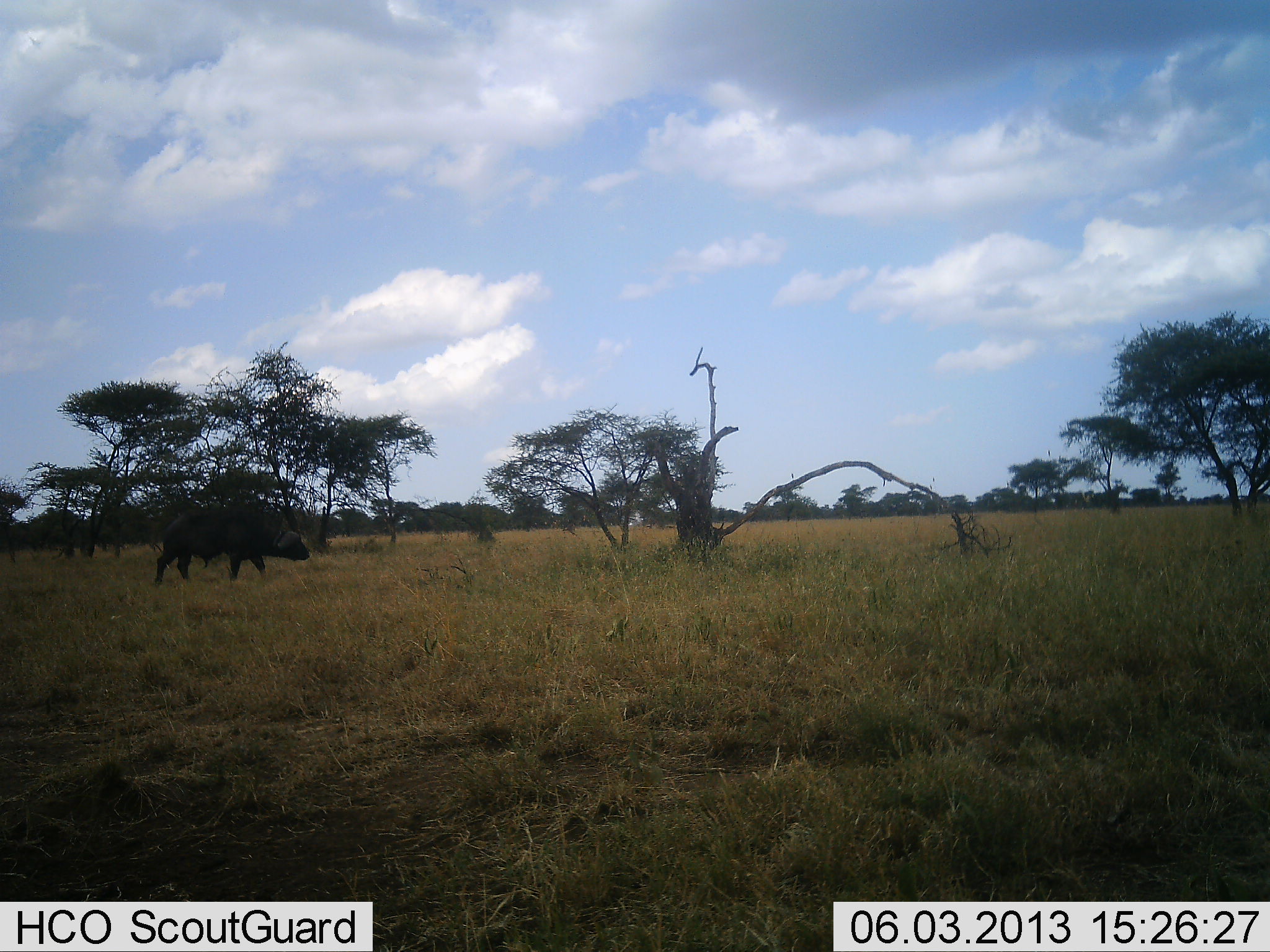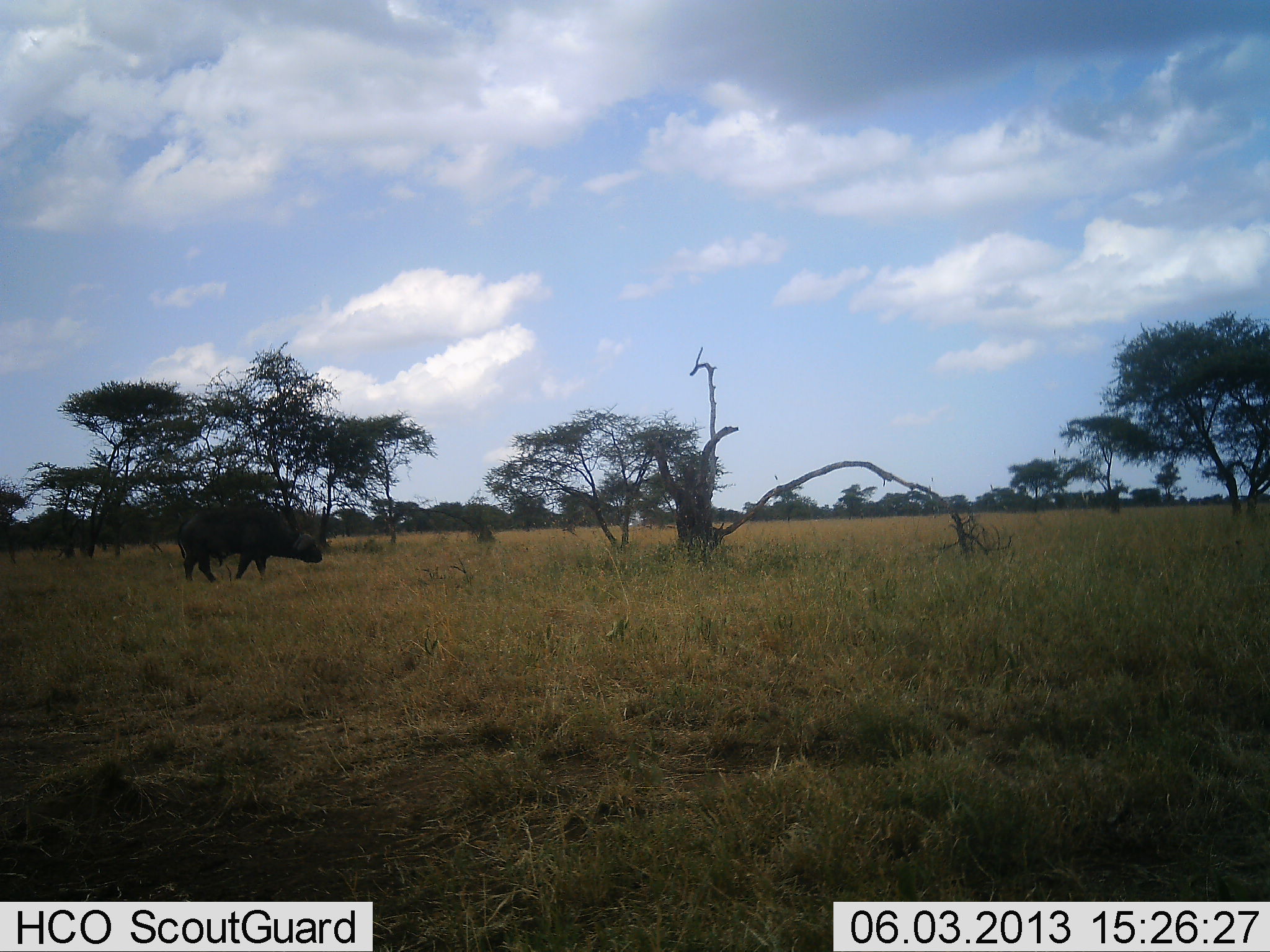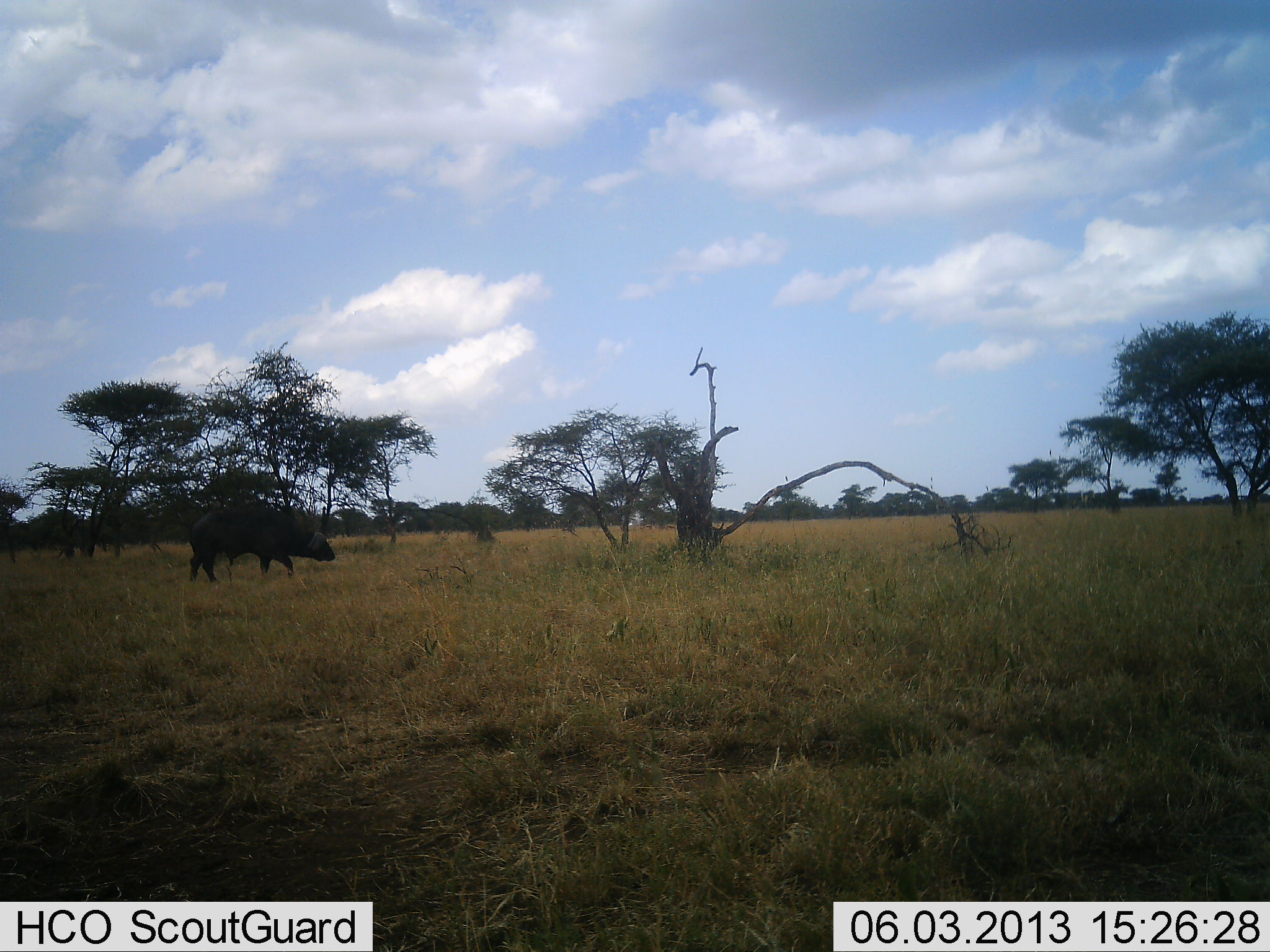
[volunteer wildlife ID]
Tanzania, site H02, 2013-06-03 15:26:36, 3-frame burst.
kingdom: Animalia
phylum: Chordata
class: Mammalia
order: Artiodactyla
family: Bovidae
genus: Syncerus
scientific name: Syncerus caffer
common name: cape buffalo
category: buffalo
Buffalo (cape buffalo) (Syncerus caffer), count 1. Behavior (volunteer vote fractions): standing 5%, resting 0%, moving 95%, interacting 0%. Young present (vote fraction): 0%. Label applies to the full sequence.